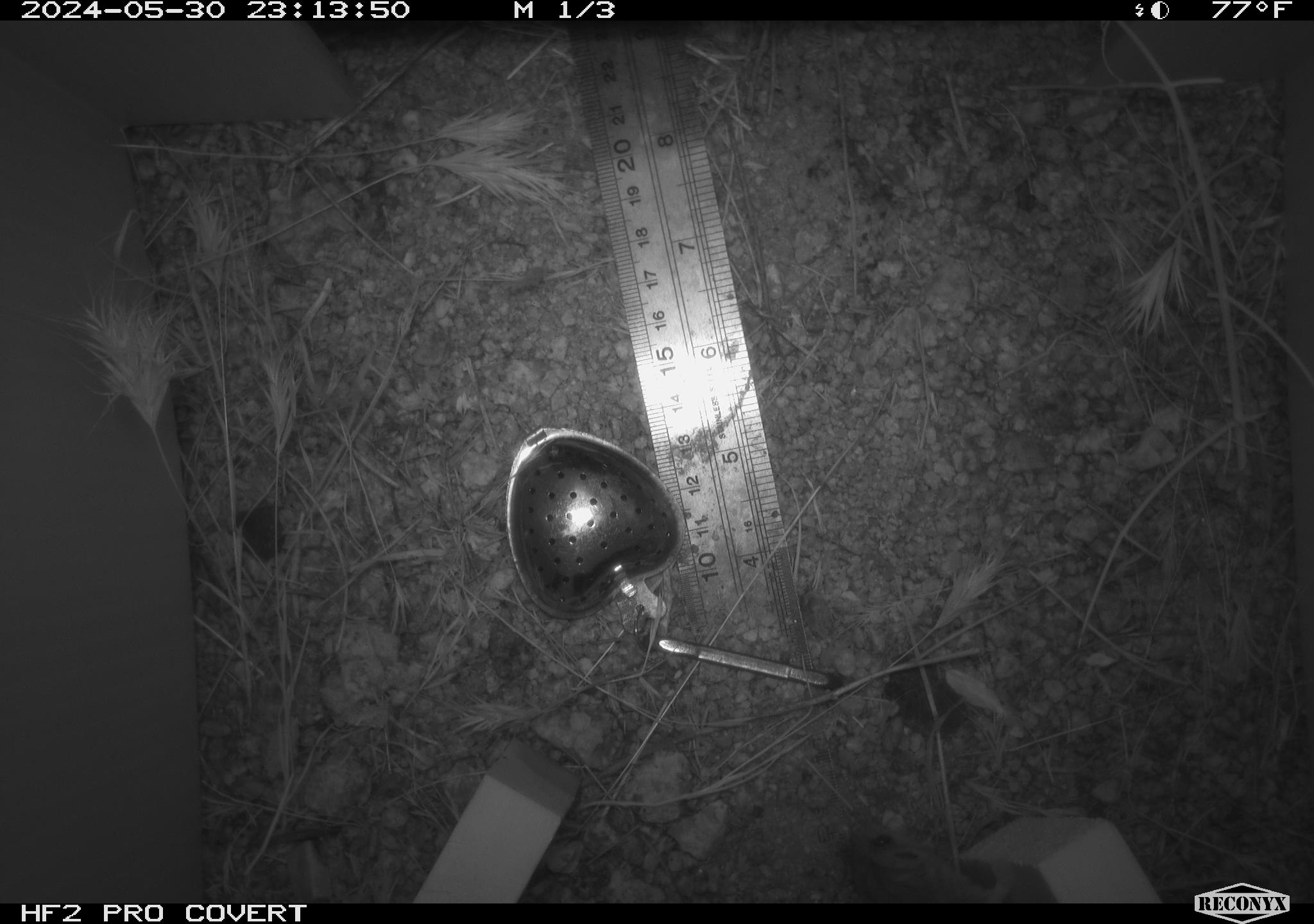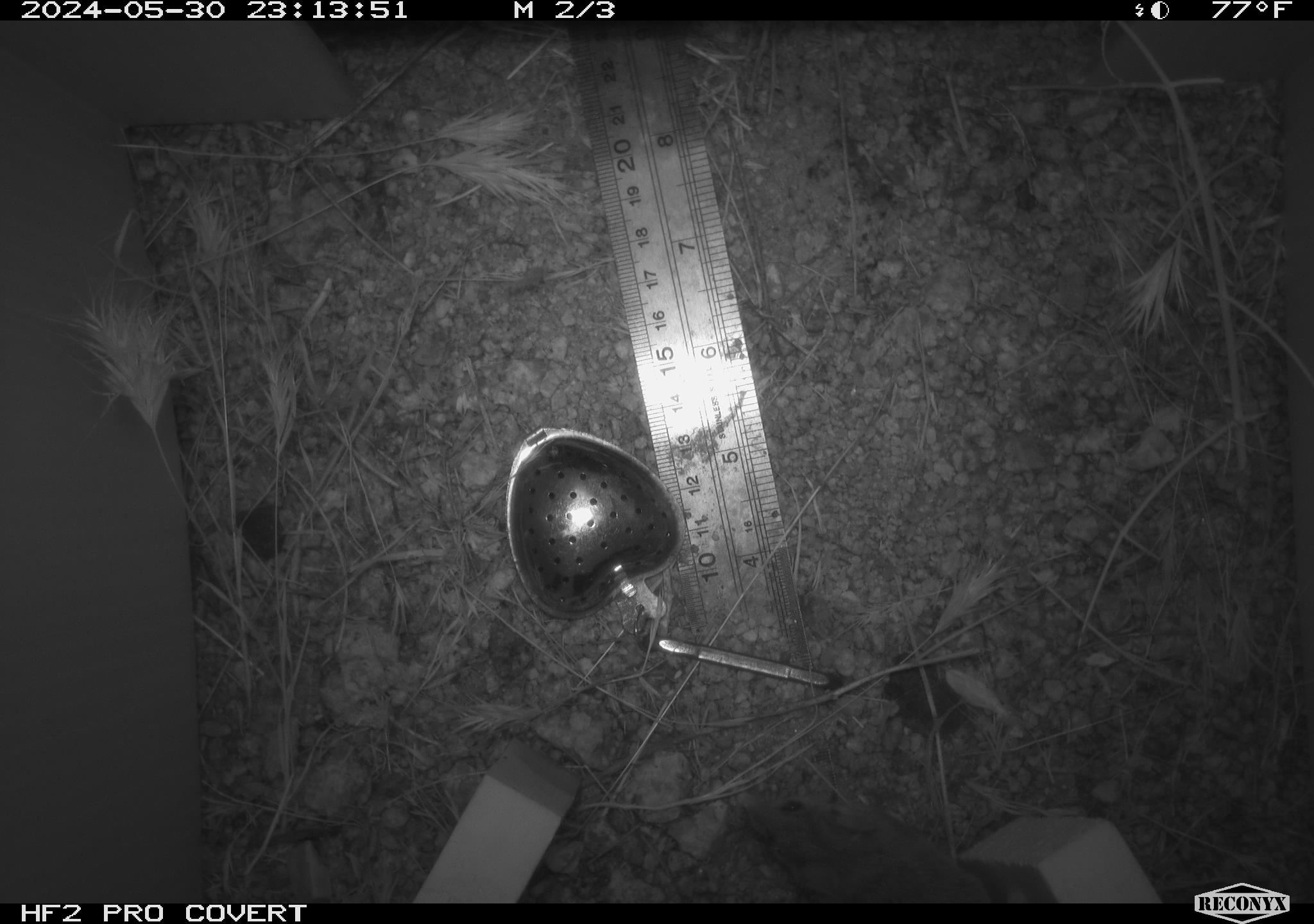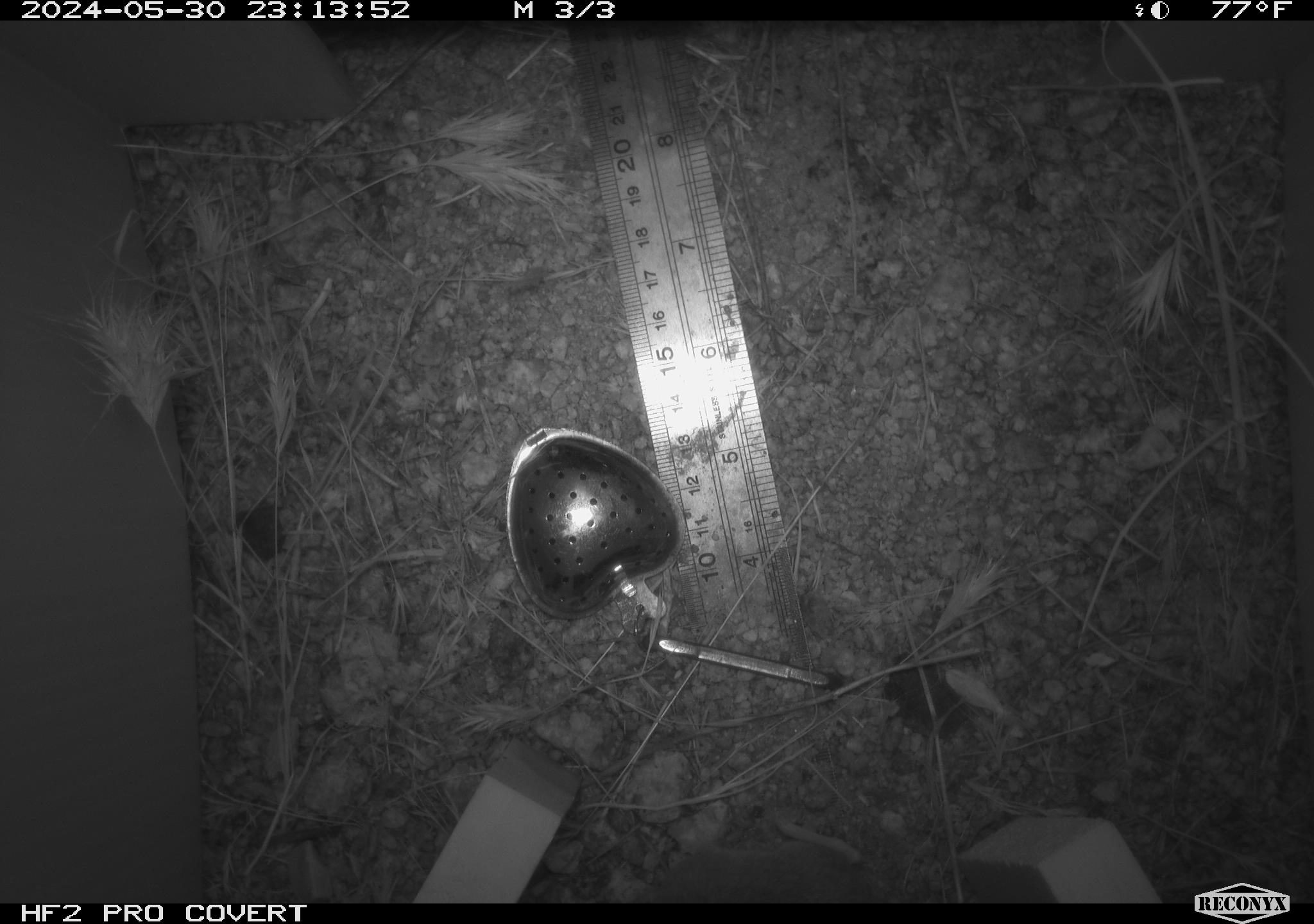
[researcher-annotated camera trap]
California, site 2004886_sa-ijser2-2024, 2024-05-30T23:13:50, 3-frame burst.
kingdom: Animalia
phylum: Chordata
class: Mammalia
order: Rodentia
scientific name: Rodentia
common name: mouse species